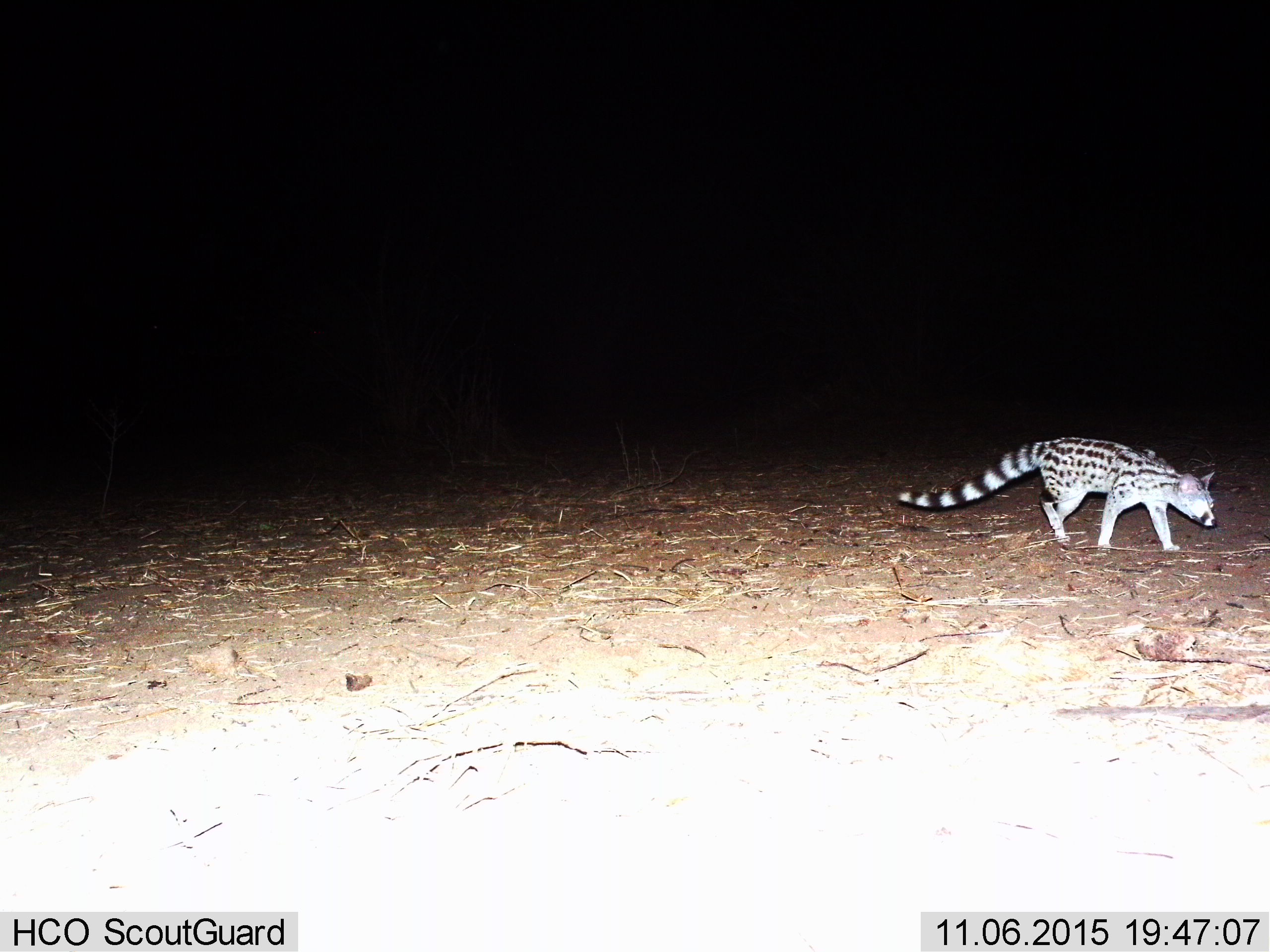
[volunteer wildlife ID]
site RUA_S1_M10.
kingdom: Animalia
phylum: Chordata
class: Mammalia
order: Carnivora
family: Viverridae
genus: Genetta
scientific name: Genetta genetta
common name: small-spotted genet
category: genetcommonsmallspotted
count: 1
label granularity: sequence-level